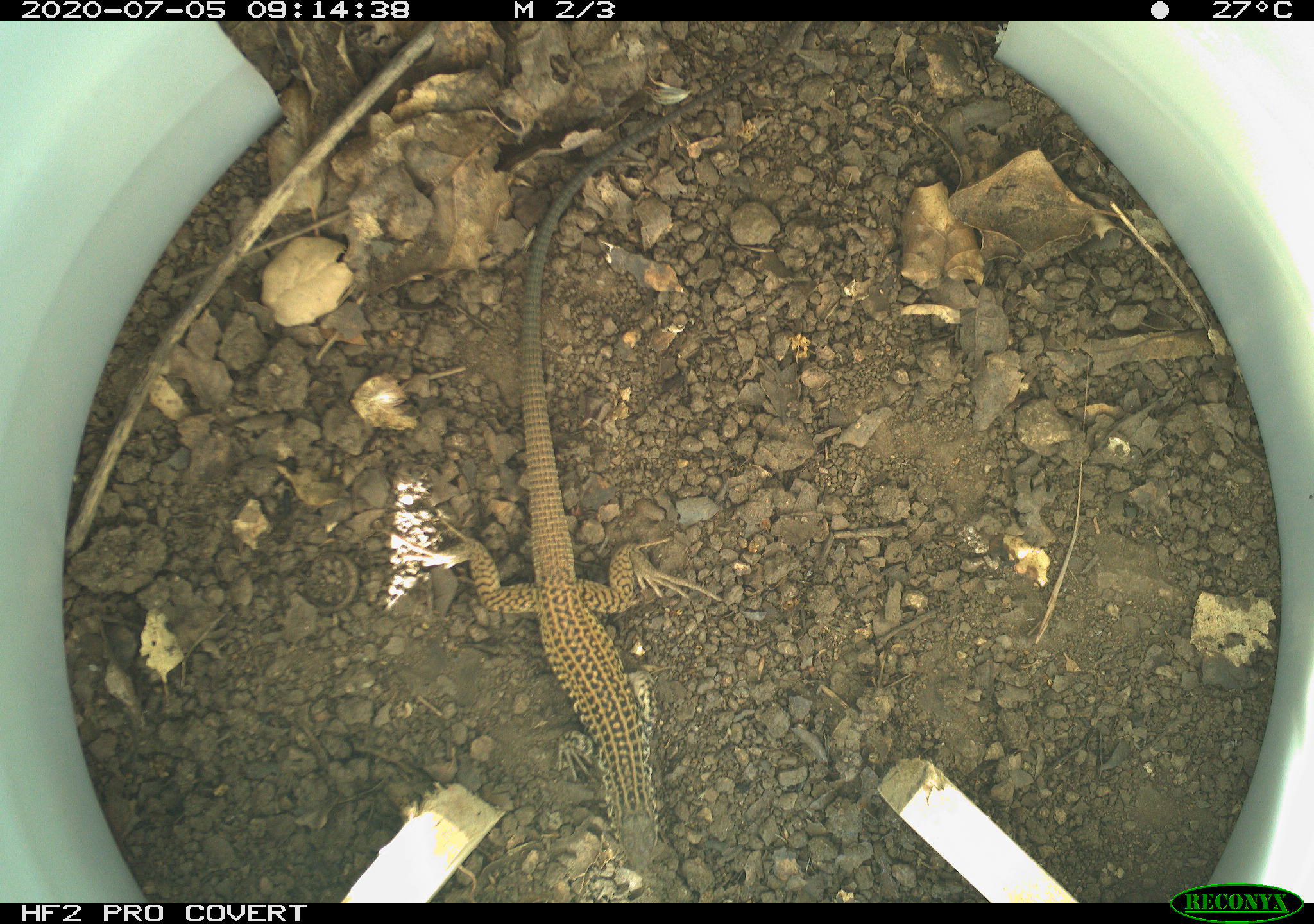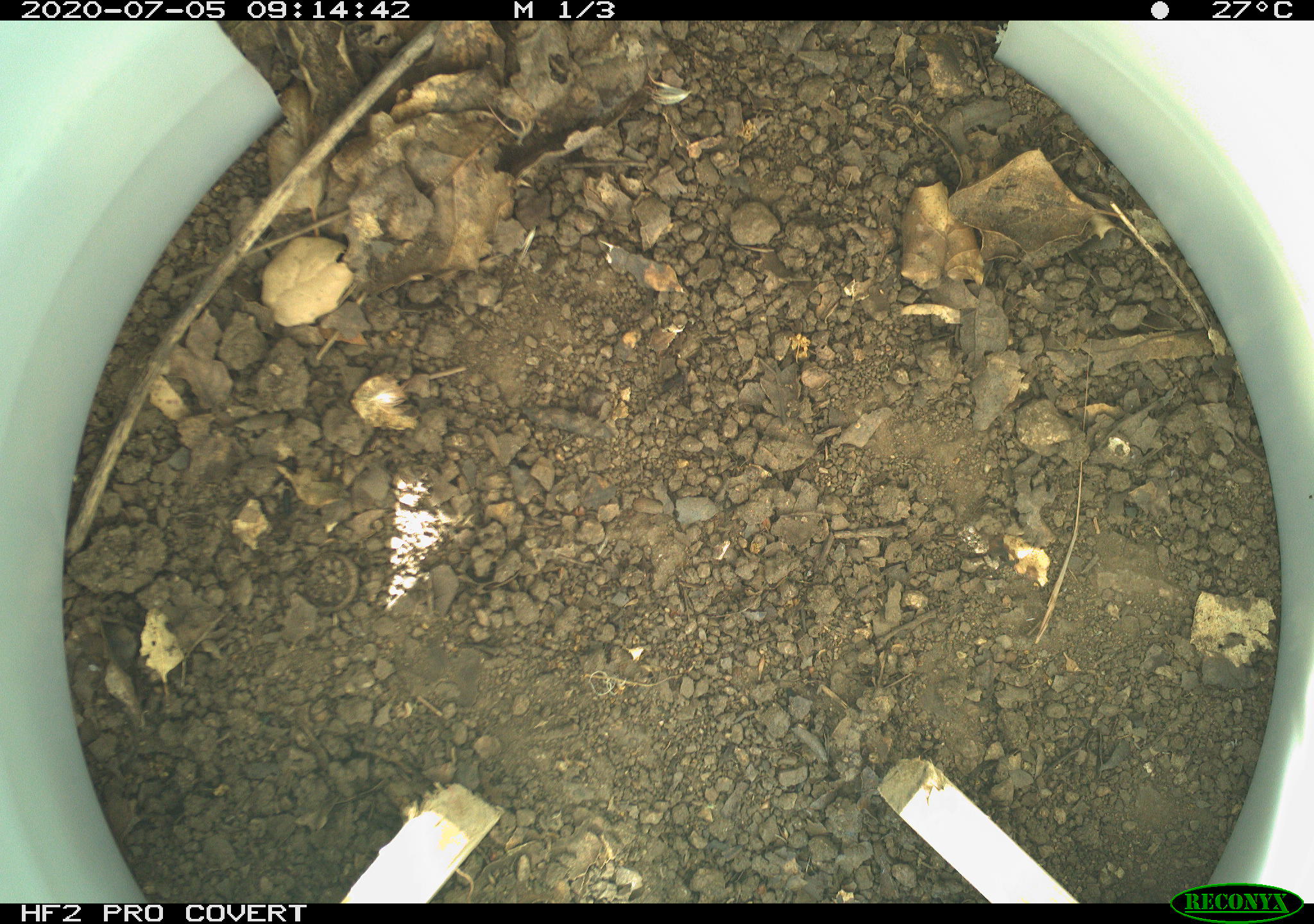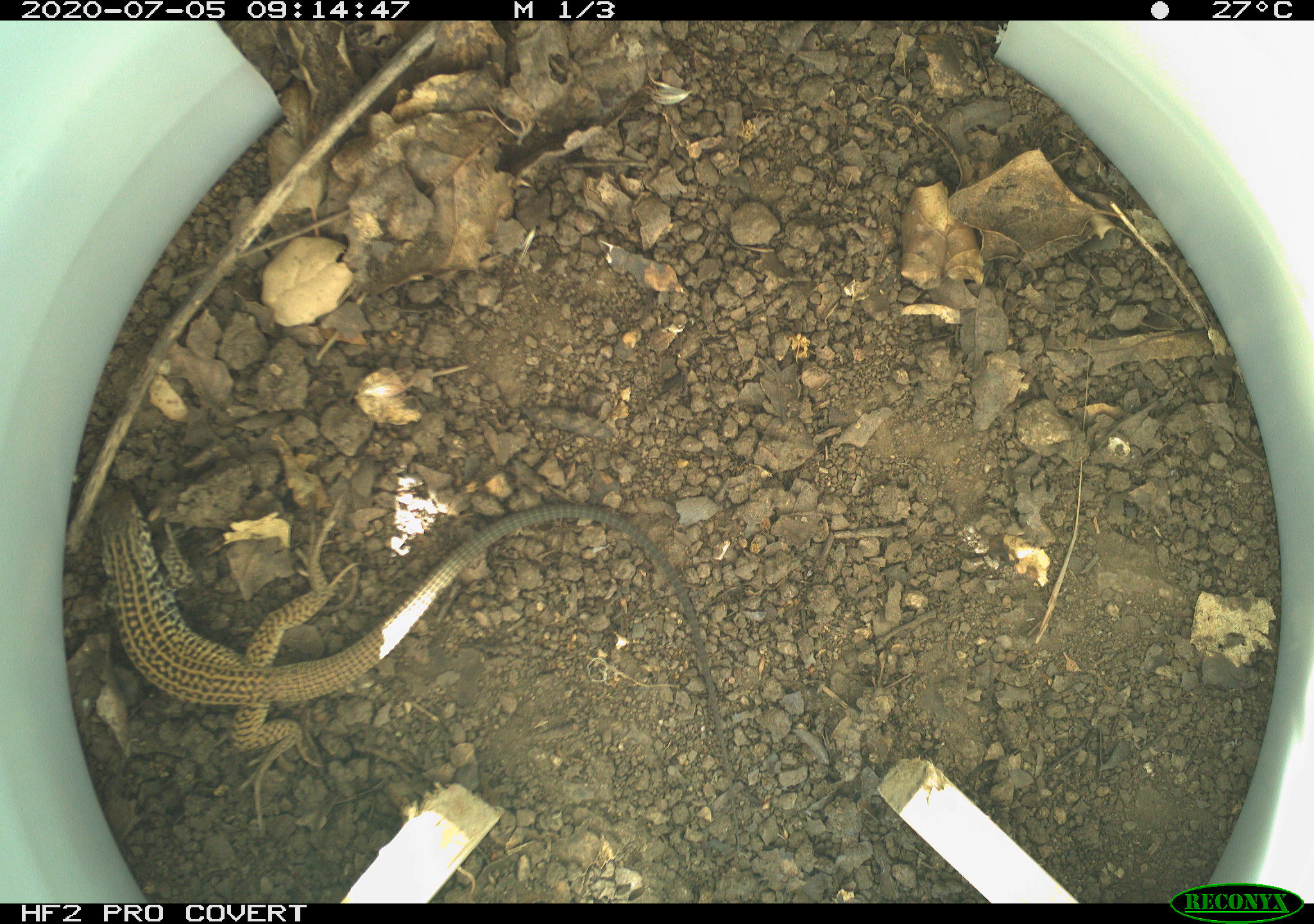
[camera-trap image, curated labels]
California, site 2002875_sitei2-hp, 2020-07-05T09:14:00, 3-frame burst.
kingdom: Animalia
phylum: Chordata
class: Reptilia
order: Squamata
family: Teiidae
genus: Aspidoscelis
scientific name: Aspidoscelis tigris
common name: western whiptail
Western whiptail (Aspidoscelis tigris).